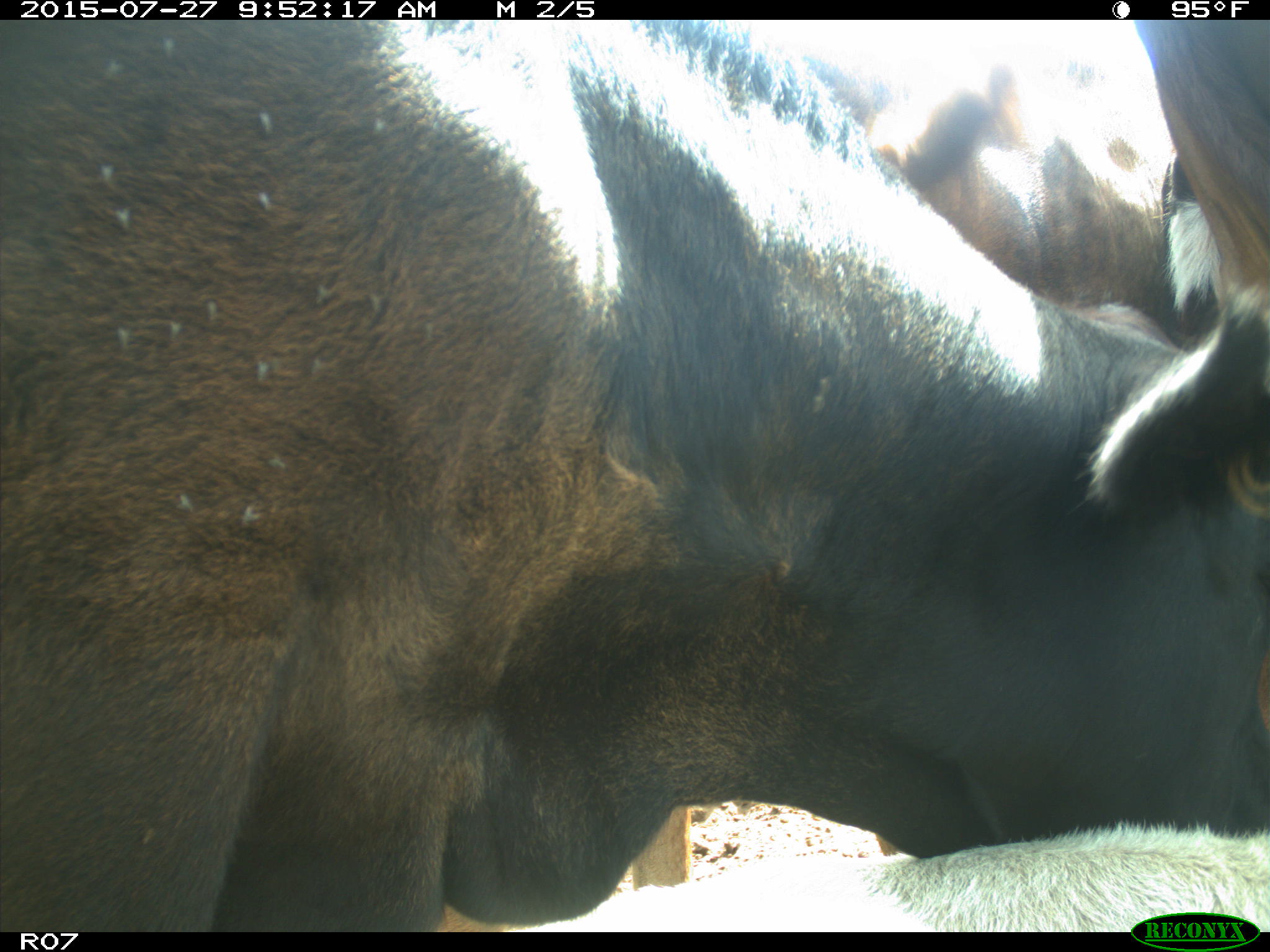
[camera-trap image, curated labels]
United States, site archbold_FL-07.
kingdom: Animalia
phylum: Chordata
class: Mammalia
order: Artiodactyla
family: Bovidae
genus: Bos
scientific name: Bos taurus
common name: domestic cow